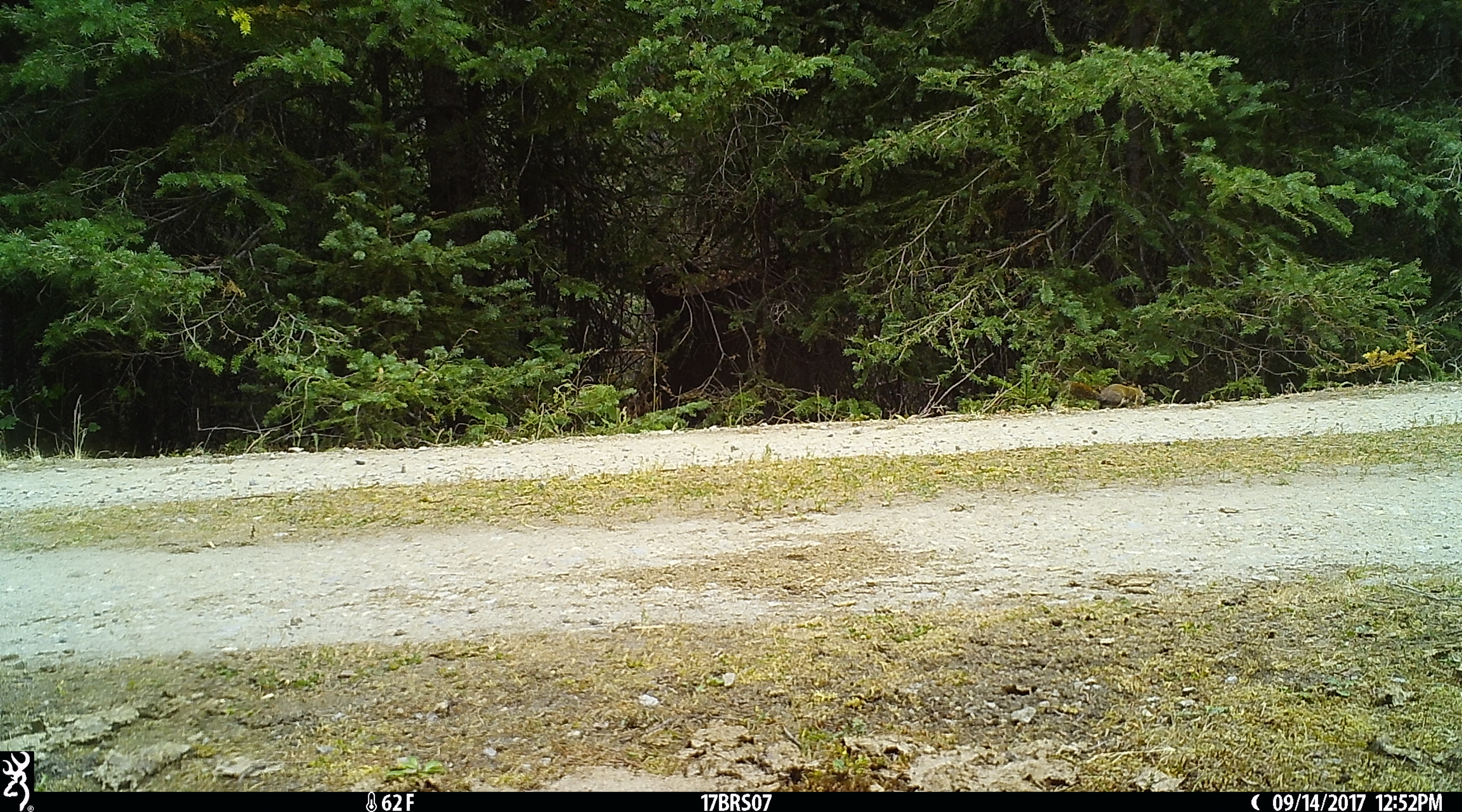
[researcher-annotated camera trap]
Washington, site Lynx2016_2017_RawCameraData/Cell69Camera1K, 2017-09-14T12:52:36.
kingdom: Animalia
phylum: Chordata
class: Mammalia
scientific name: Mammalia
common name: small mammal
Small mammal (Mammalia). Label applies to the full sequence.